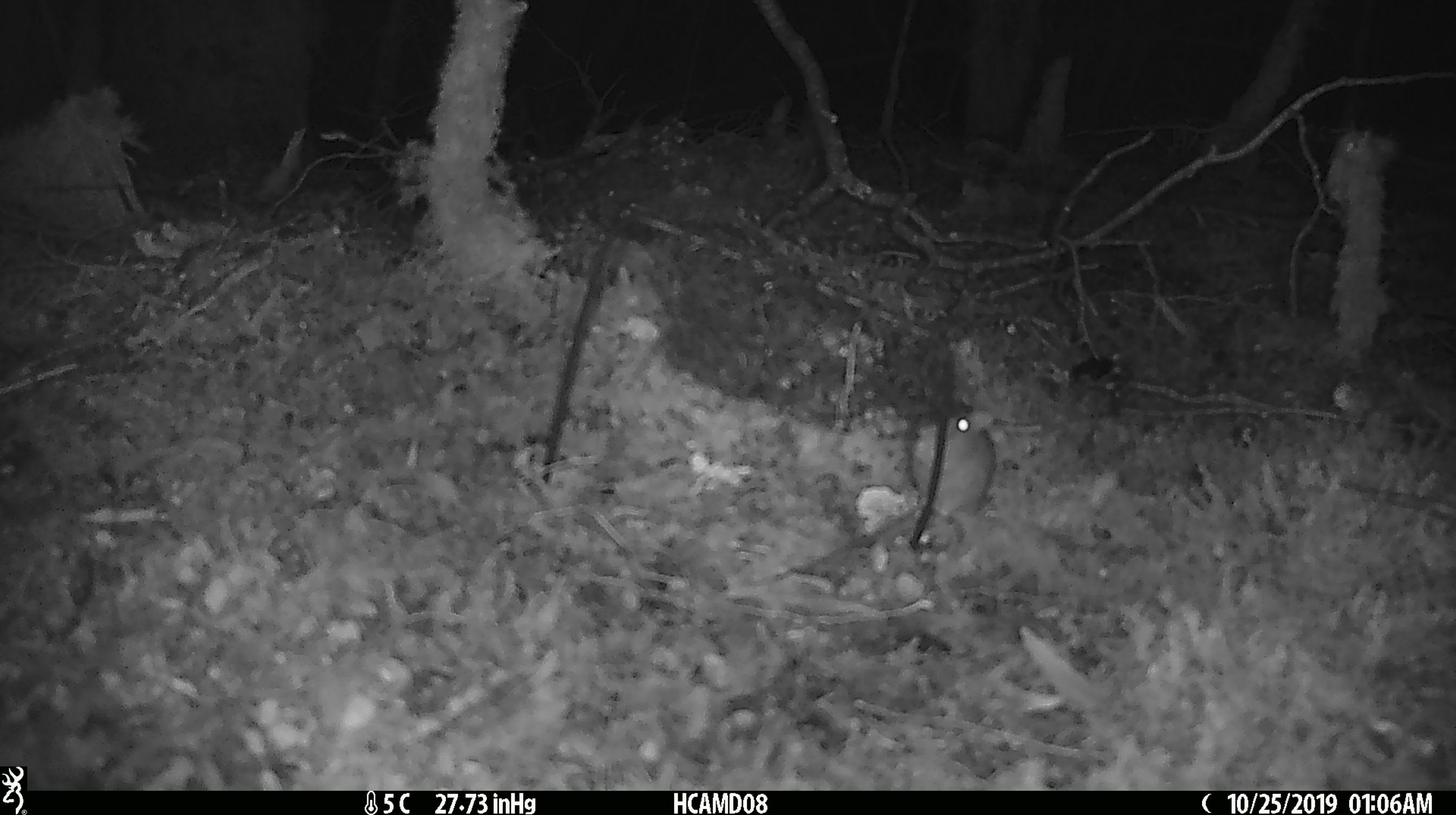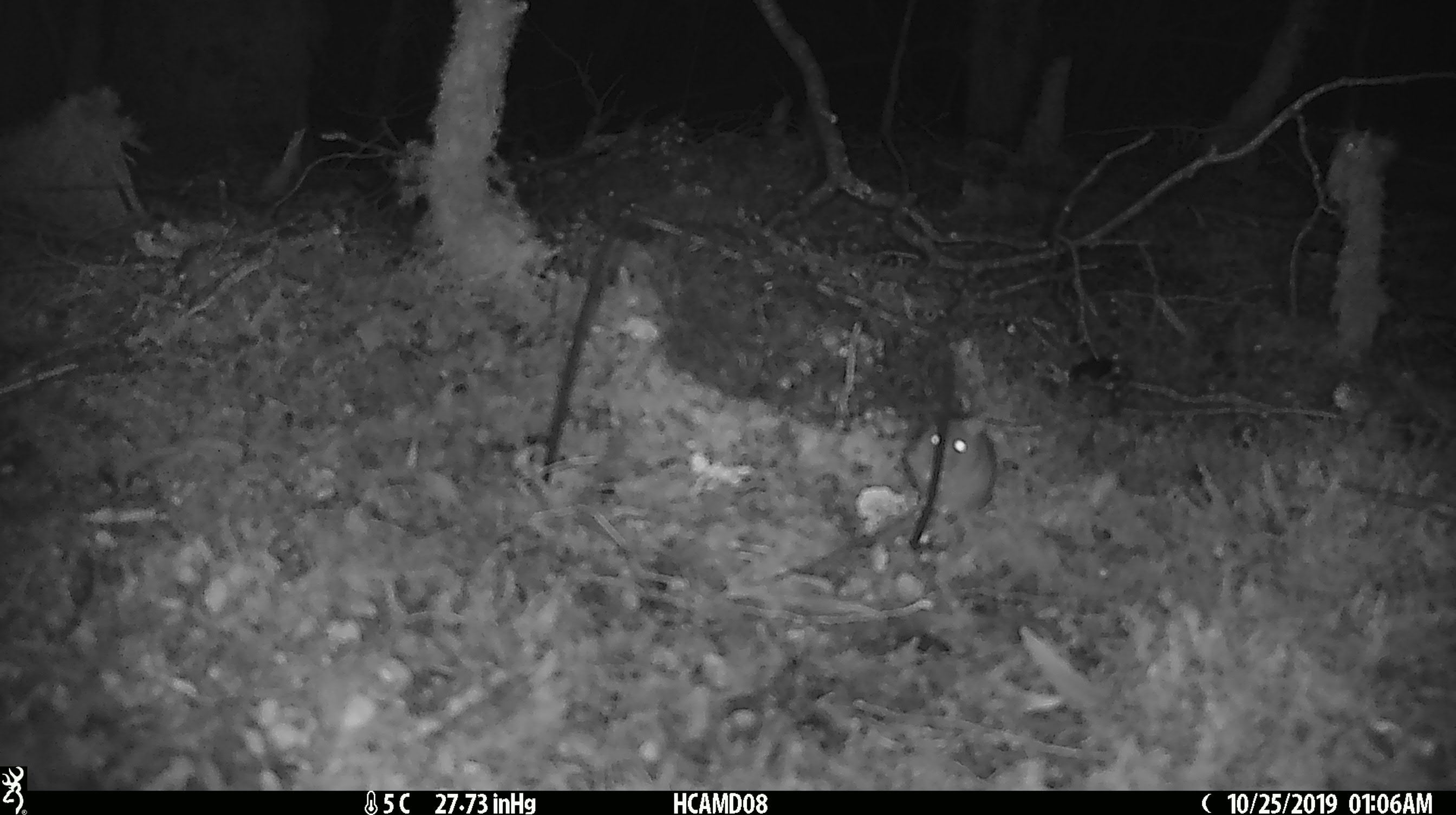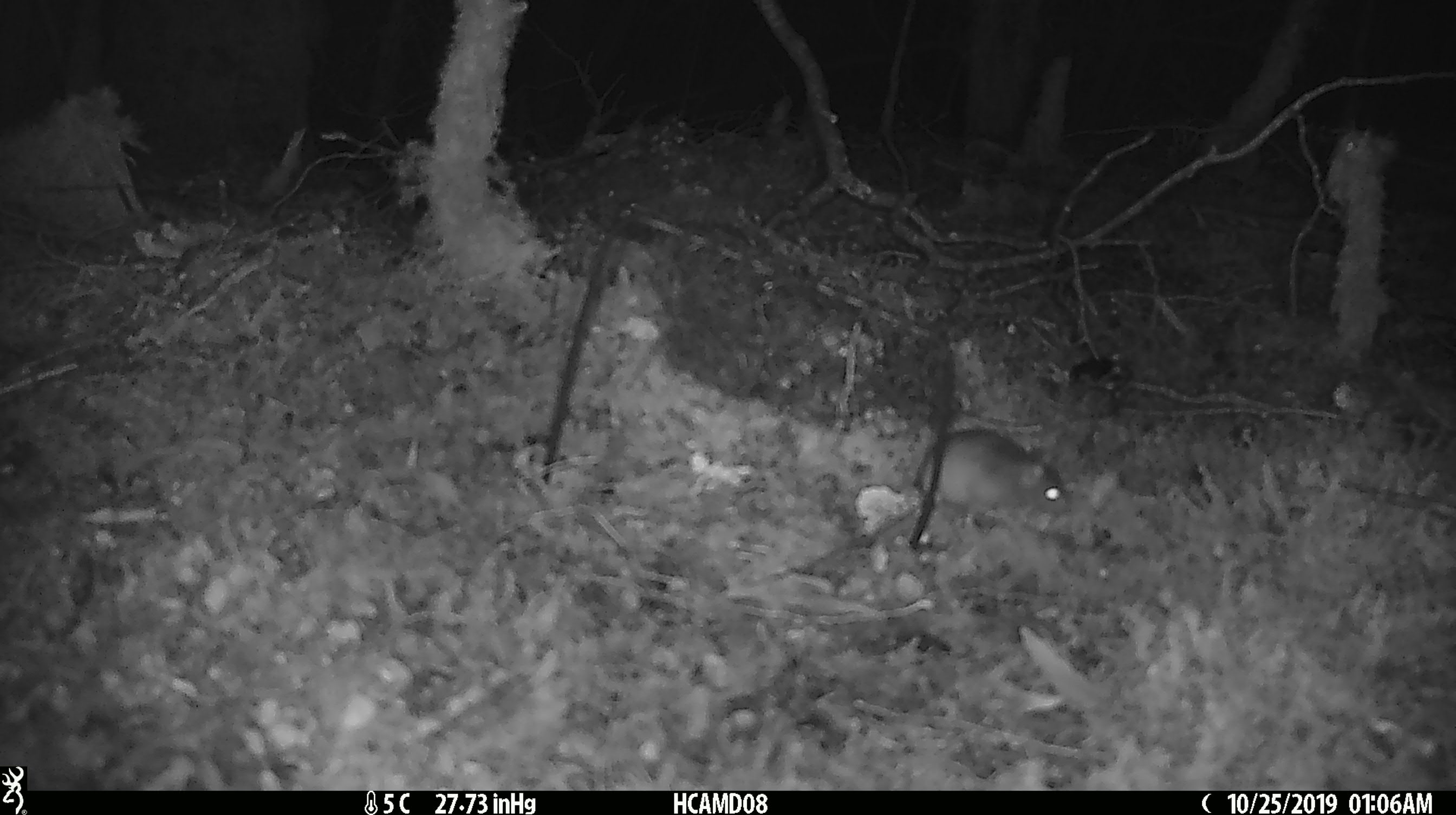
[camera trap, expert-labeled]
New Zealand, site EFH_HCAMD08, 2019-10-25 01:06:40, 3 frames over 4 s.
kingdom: Animalia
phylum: Chordata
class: Mammalia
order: Rodentia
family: Muridae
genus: Mus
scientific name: Mus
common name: mouse